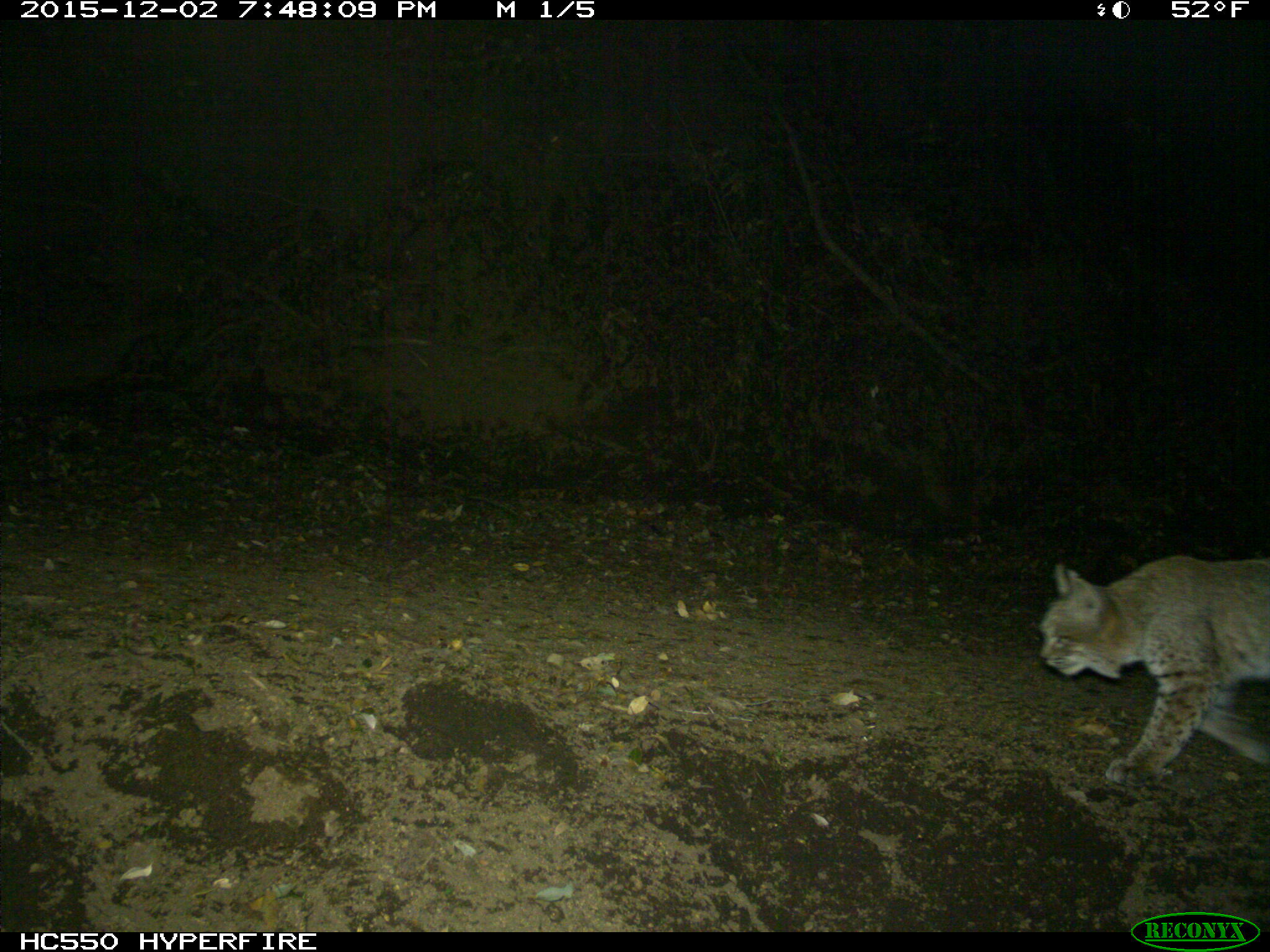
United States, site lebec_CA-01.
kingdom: Animalia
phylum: Chordata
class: Mammalia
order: Carnivora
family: Felidae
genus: Lynx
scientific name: Lynx rufus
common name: bobcat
Lynx rufus (bobcat).